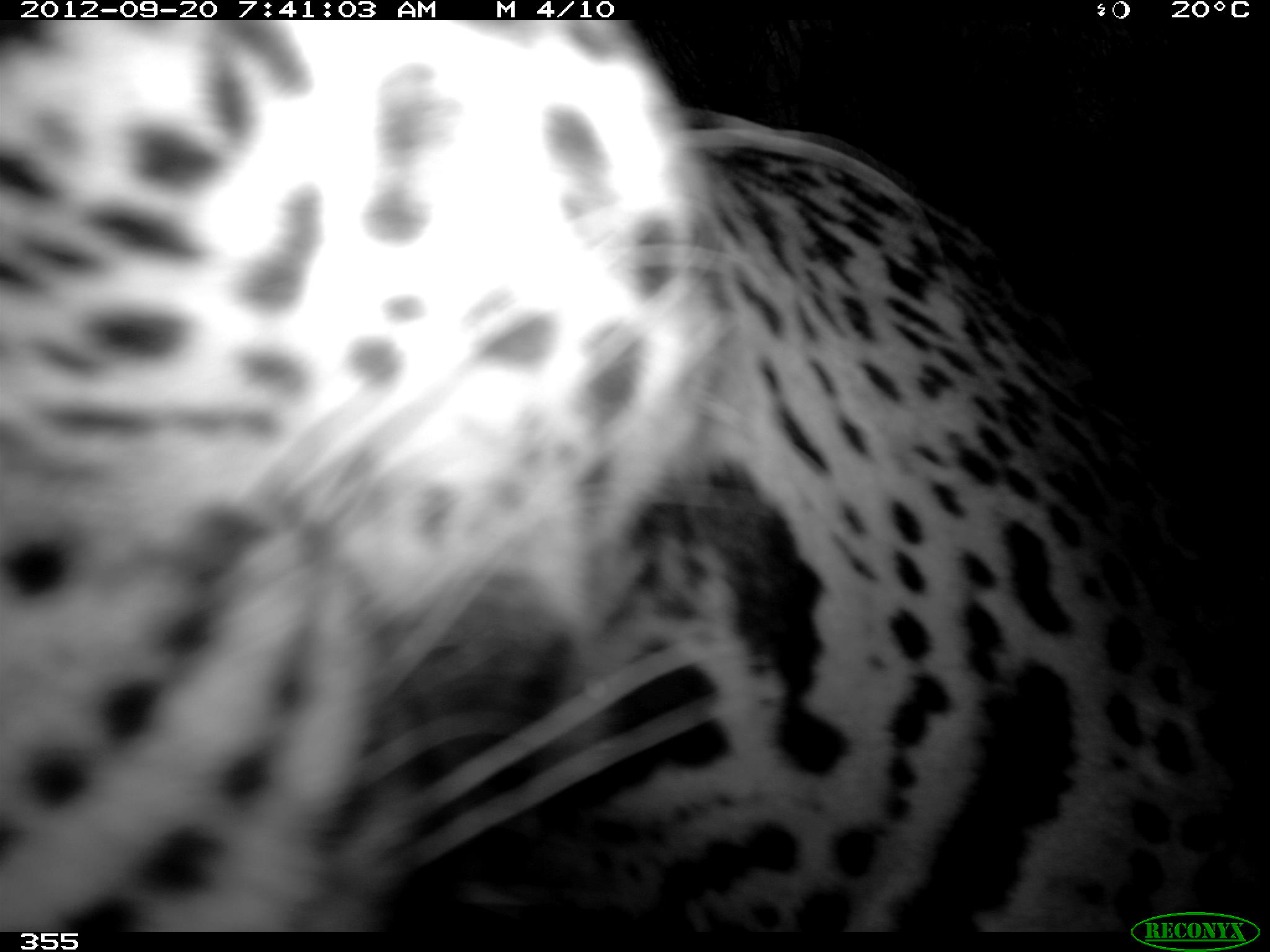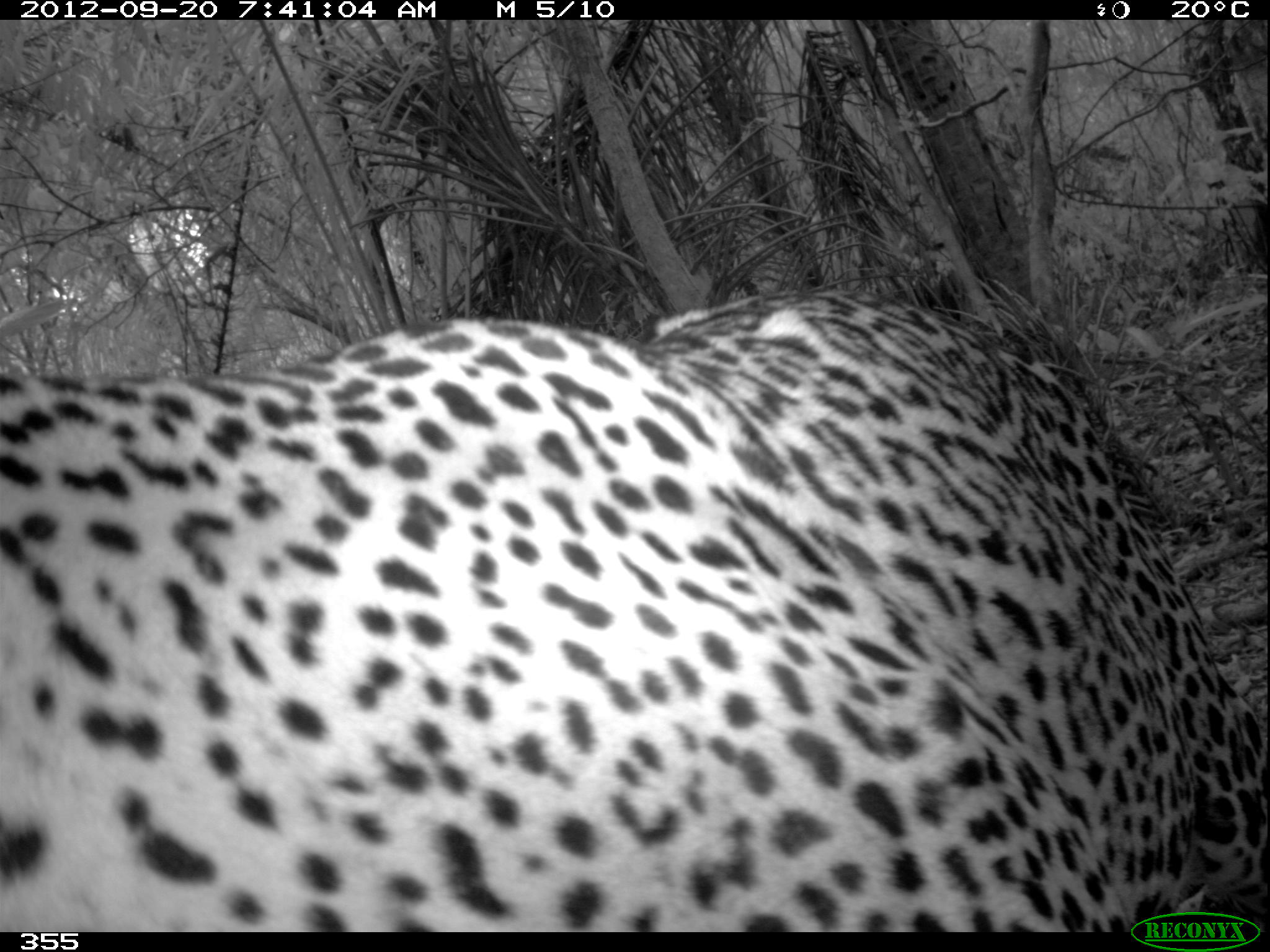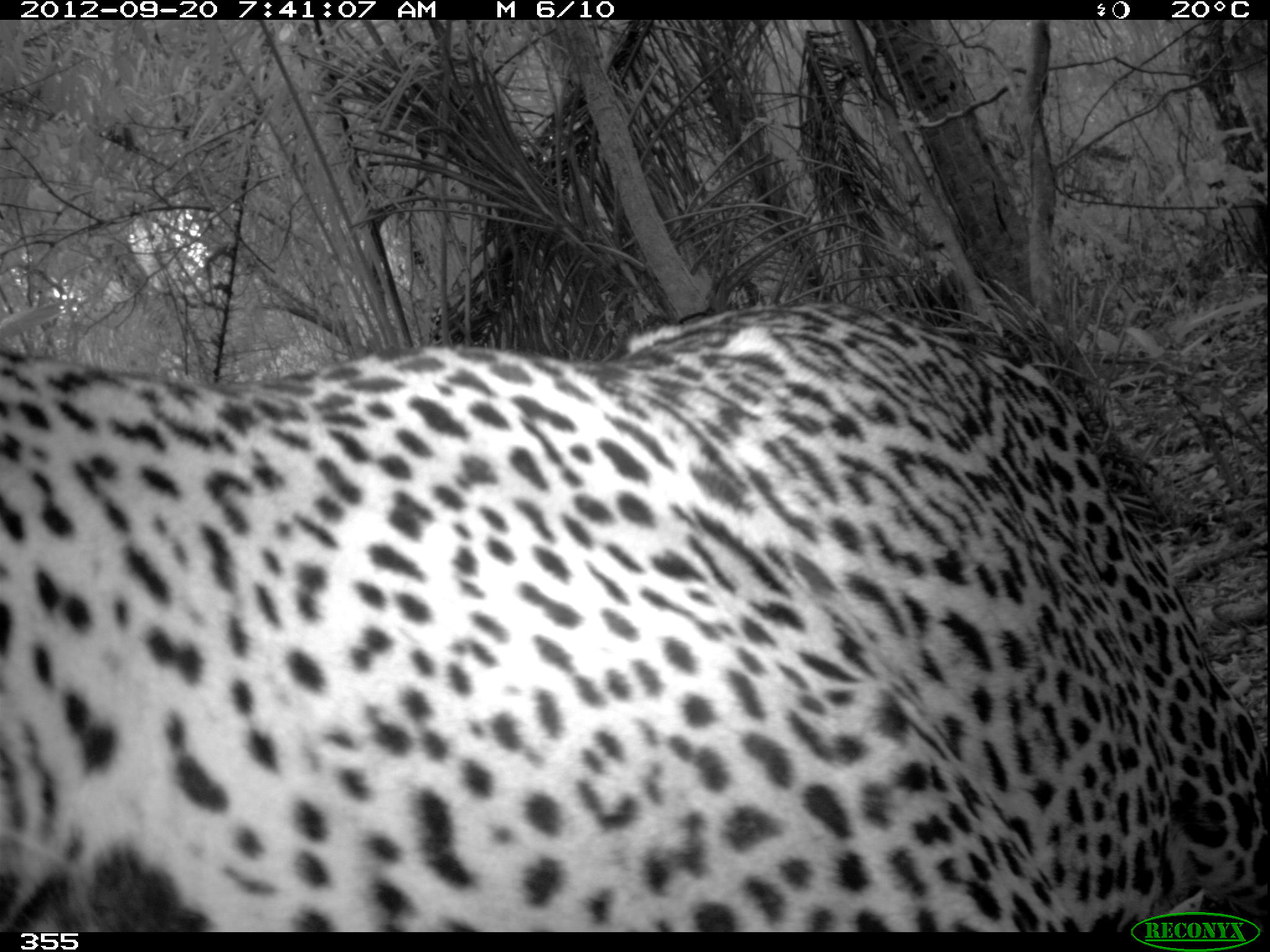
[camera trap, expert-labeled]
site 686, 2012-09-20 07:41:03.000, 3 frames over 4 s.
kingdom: Animalia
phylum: Chordata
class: Mammalia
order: Carnivora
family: Felidae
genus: Panthera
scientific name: Panthera onca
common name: jaguar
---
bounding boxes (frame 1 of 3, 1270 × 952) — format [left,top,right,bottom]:
panthera onca: [0,20,1264,932]